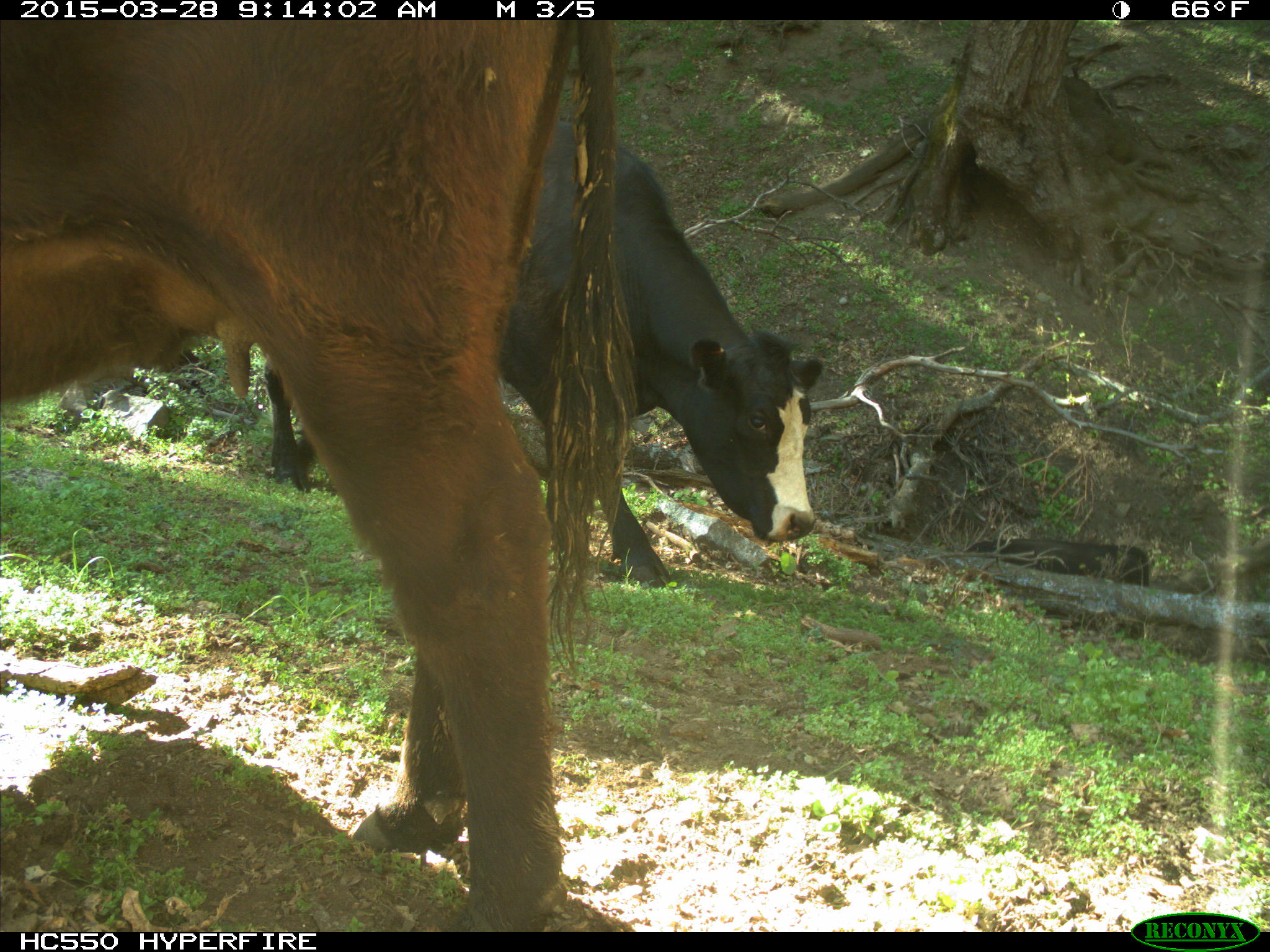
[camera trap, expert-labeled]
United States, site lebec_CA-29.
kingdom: Animalia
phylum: Chordata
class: Mammalia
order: Artiodactyla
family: Bovidae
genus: Bos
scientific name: Bos taurus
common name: domestic cow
Bos taurus (domestic cow).